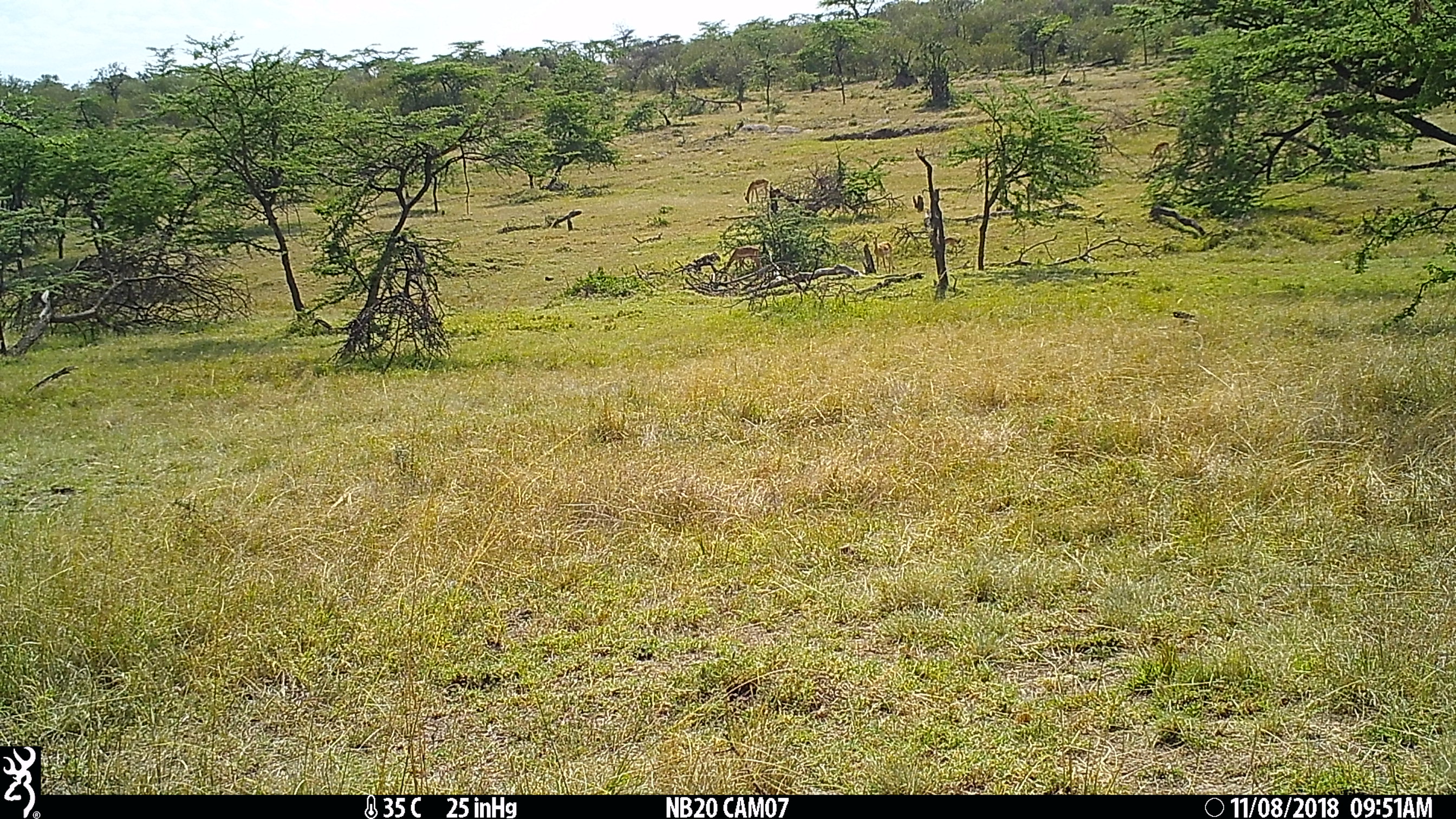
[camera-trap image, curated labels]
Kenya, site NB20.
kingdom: Animalia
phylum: Chordata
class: Mammalia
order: Artiodactyla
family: Bovidae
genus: Aepyceros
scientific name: Aepyceros melampus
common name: impala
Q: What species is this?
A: Impala (Aepyceros melampus).